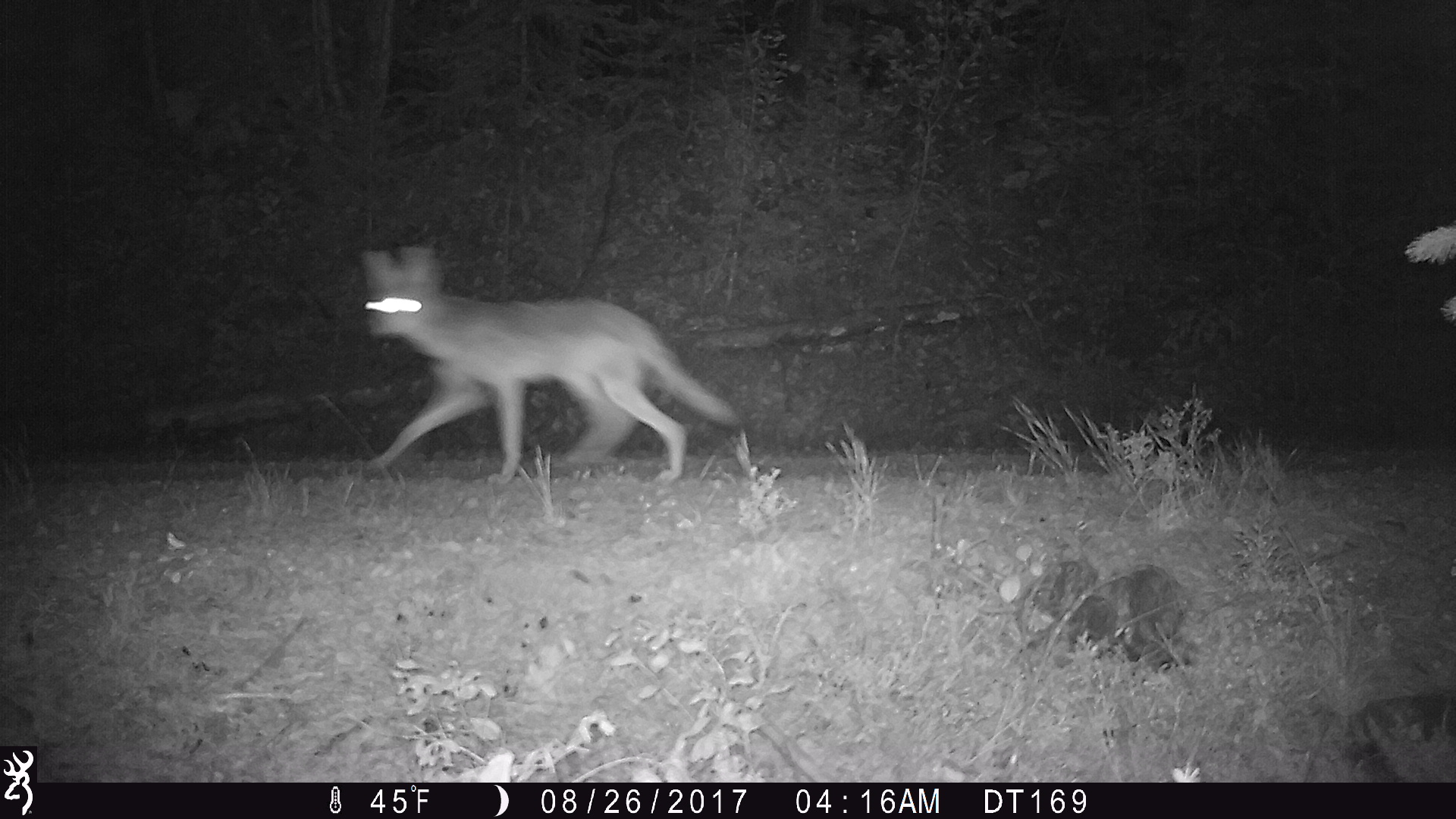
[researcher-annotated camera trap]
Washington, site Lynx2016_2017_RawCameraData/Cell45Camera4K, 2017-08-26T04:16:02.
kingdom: Animalia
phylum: Chordata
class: Mammalia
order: Carnivora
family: Canidae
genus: Canis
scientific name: Canis latrans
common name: coyote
Canis latrans (coyote). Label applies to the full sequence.